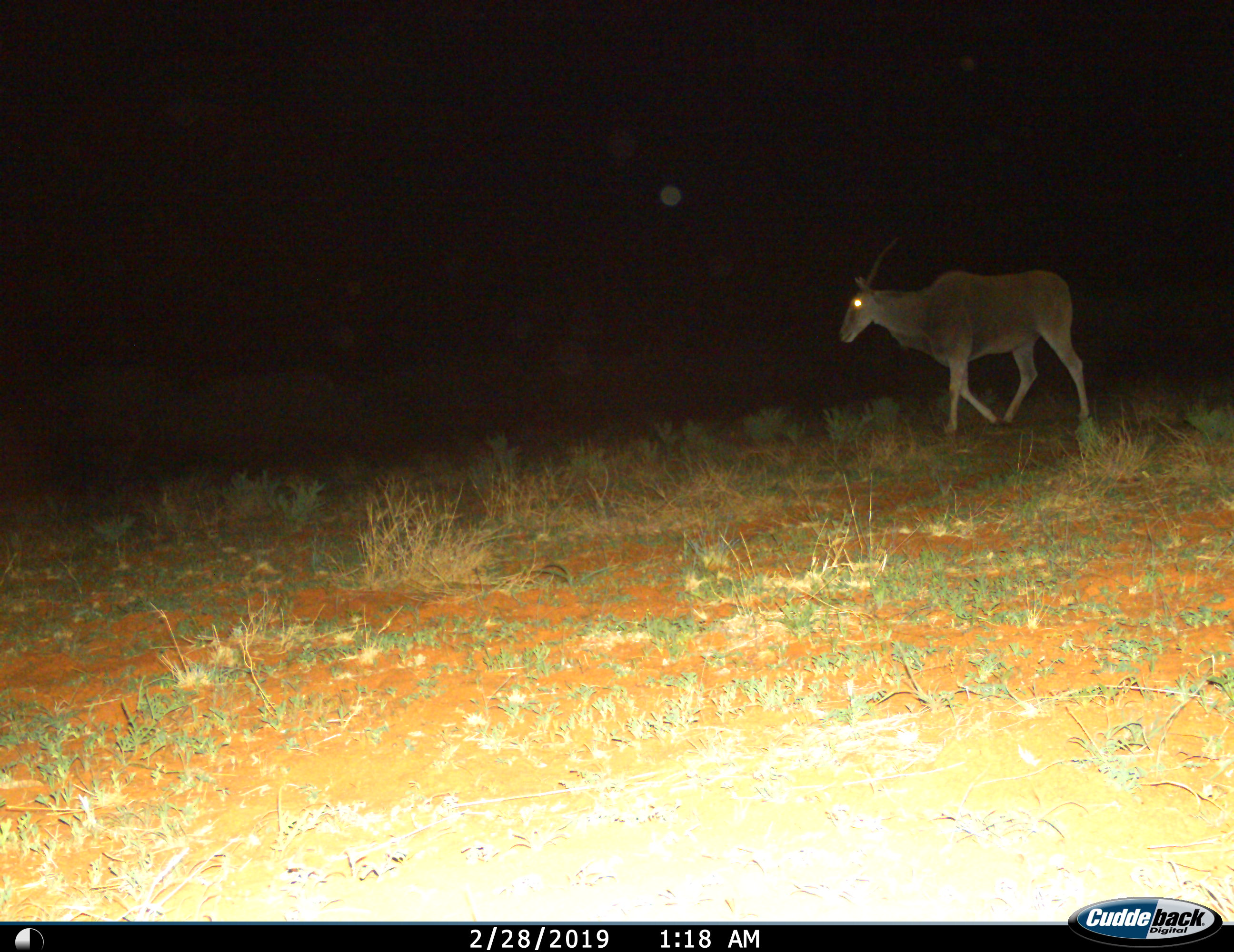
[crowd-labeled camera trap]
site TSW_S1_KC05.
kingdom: Animalia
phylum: Chordata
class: Mammalia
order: Artiodactyla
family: Bovidae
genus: Tragelaphus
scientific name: Tragelaphus oryx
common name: eland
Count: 1.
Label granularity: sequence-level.